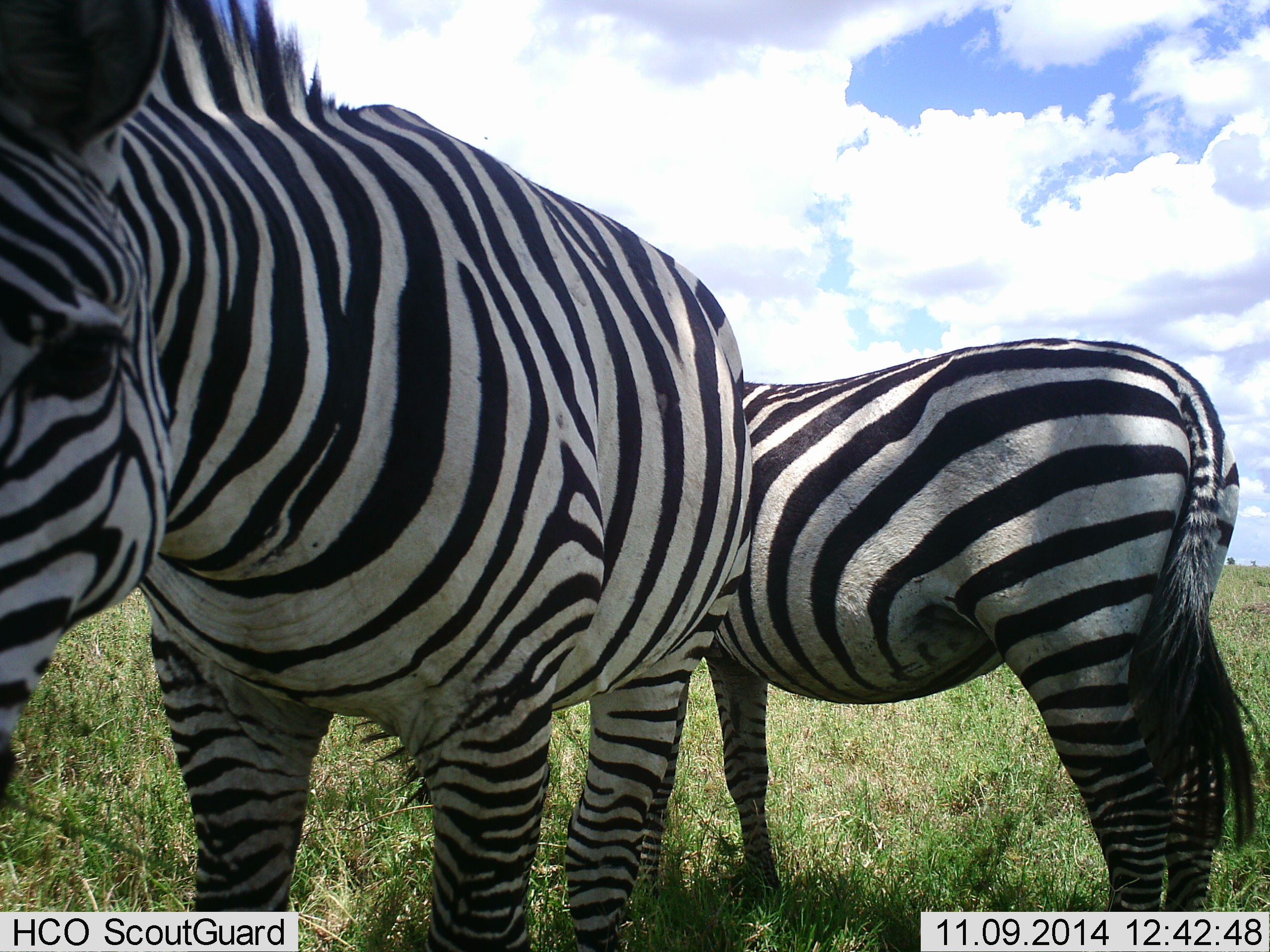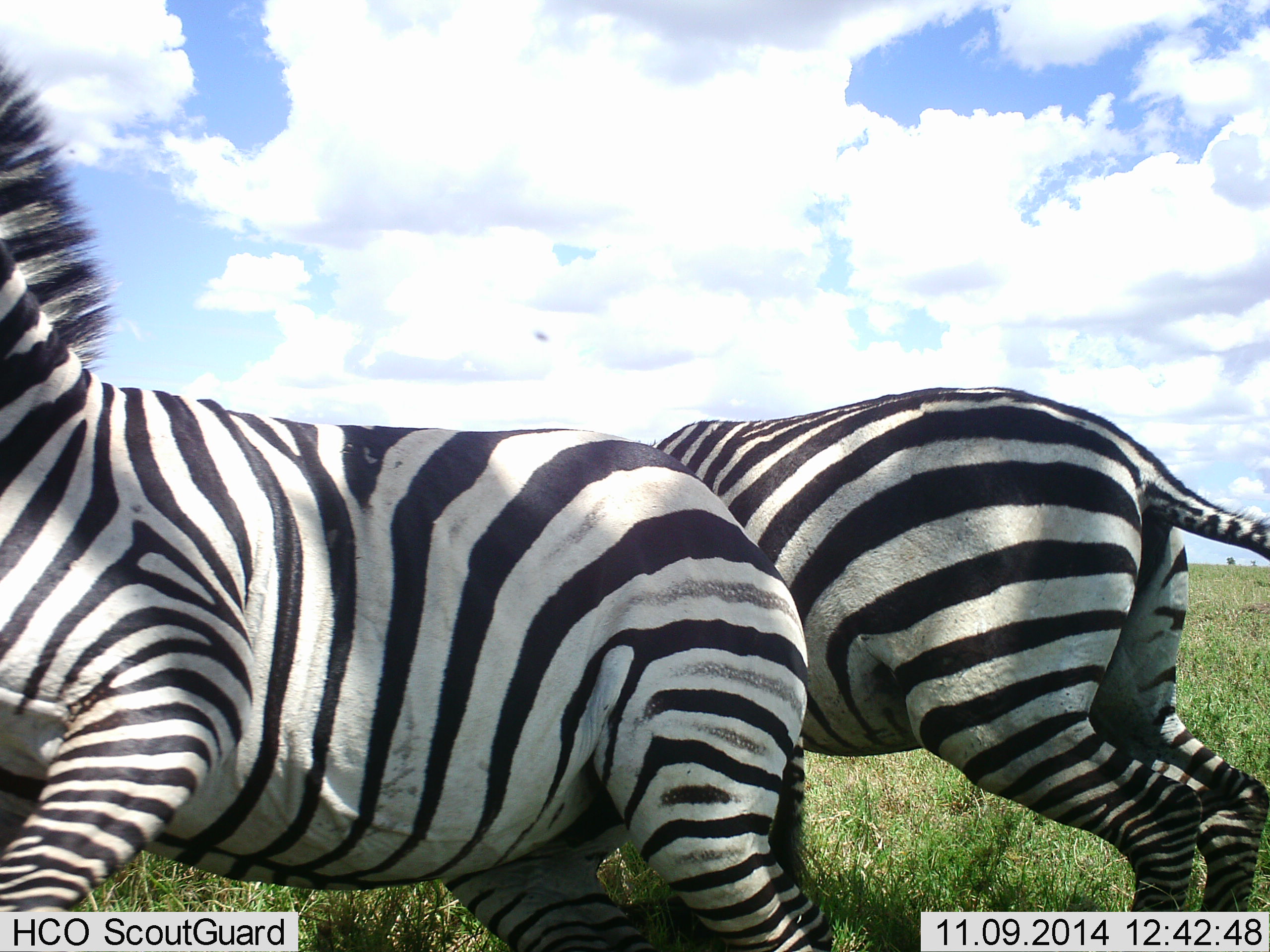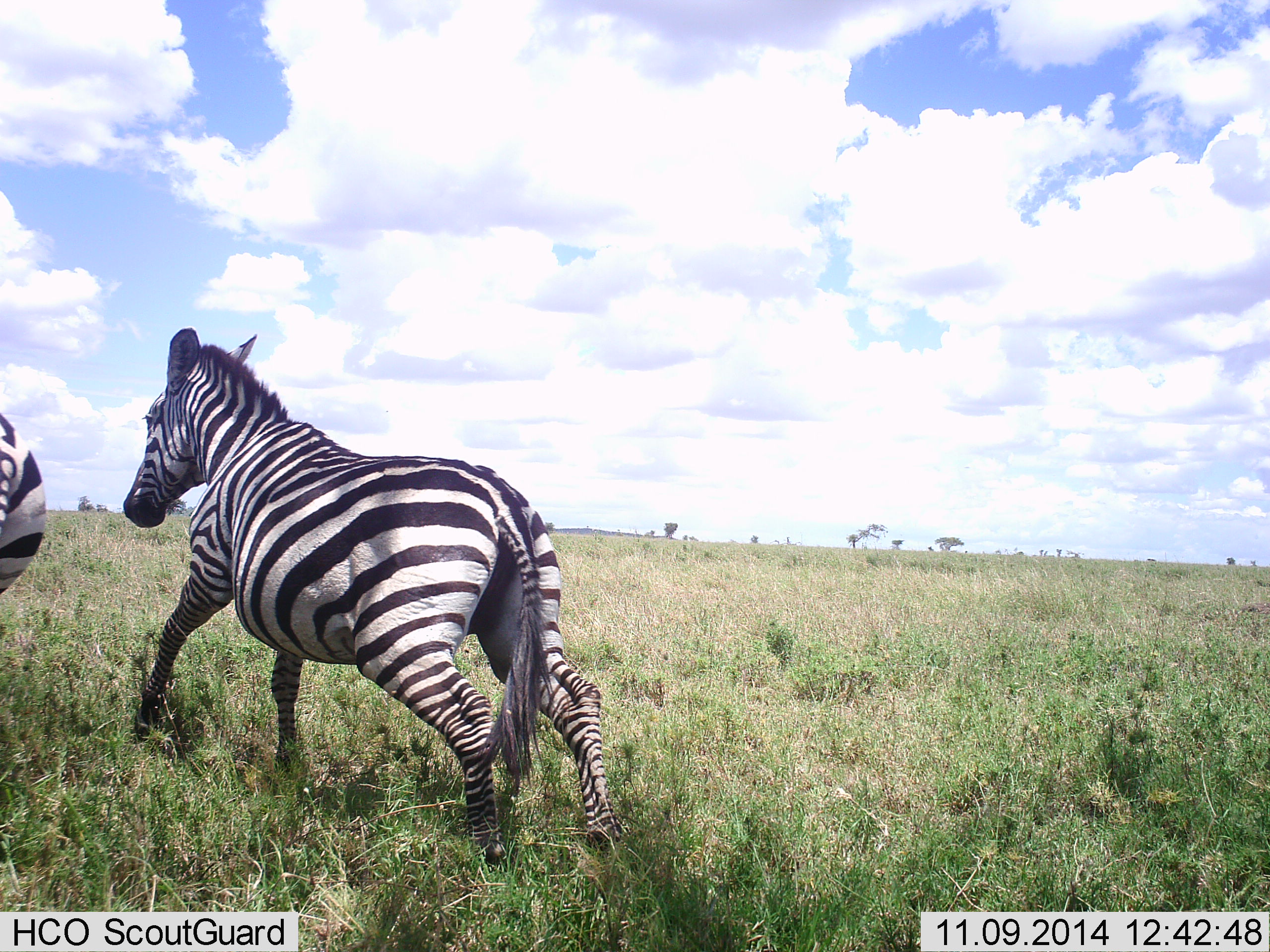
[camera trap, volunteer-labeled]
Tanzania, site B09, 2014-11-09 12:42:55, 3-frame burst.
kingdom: Animalia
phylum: Chordata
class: Mammalia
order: Perissodactyla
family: Equidae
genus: Equus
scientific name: Equus quagga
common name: plains zebra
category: zebra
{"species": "zebra (plains zebra) (Equus quagga)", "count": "2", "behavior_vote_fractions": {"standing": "20%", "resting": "0%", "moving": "90%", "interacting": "20%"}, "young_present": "0%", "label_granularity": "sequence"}